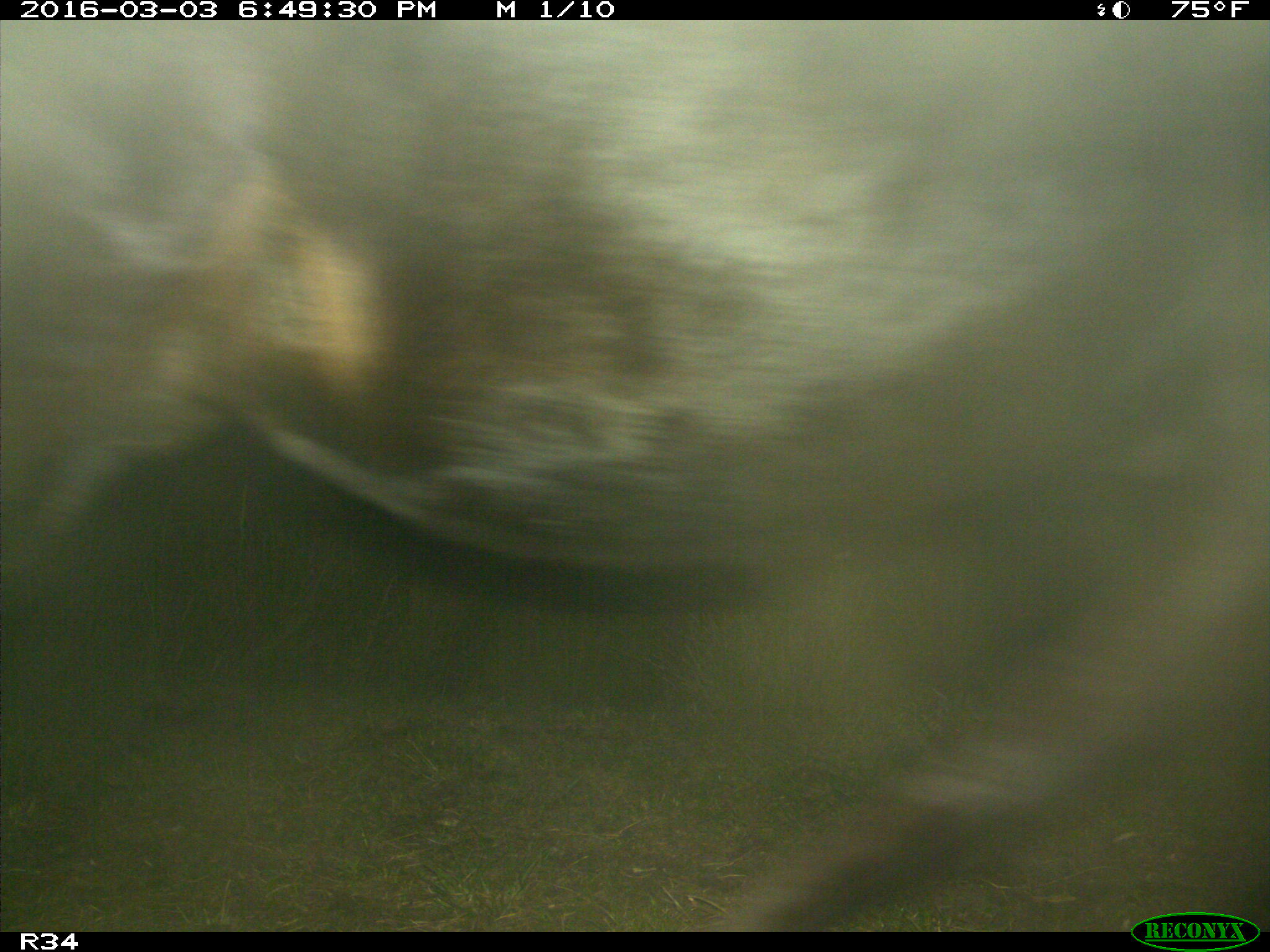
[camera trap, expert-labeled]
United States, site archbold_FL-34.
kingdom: Animalia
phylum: Chordata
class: Mammalia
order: Artiodactyla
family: Bovidae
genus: Bos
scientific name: Bos taurus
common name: domestic cow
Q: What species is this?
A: Bos taurus (domestic cow).